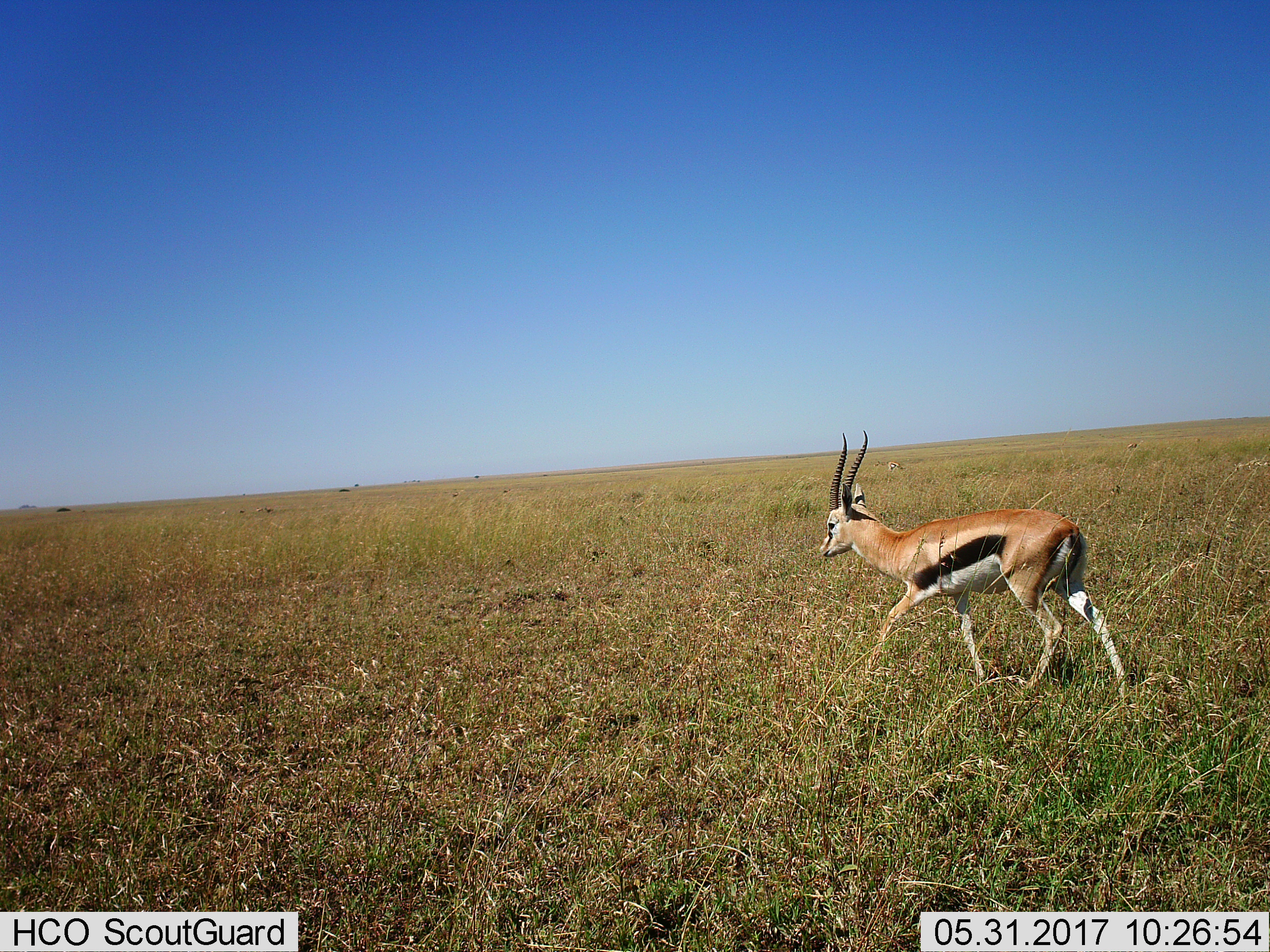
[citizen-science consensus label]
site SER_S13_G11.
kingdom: Animalia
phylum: Chordata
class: Mammalia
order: Artiodactyla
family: Bovidae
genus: Eudorcas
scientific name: Eudorcas thomsonii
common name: thomson's gazelle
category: gazellethomsons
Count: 1.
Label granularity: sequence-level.